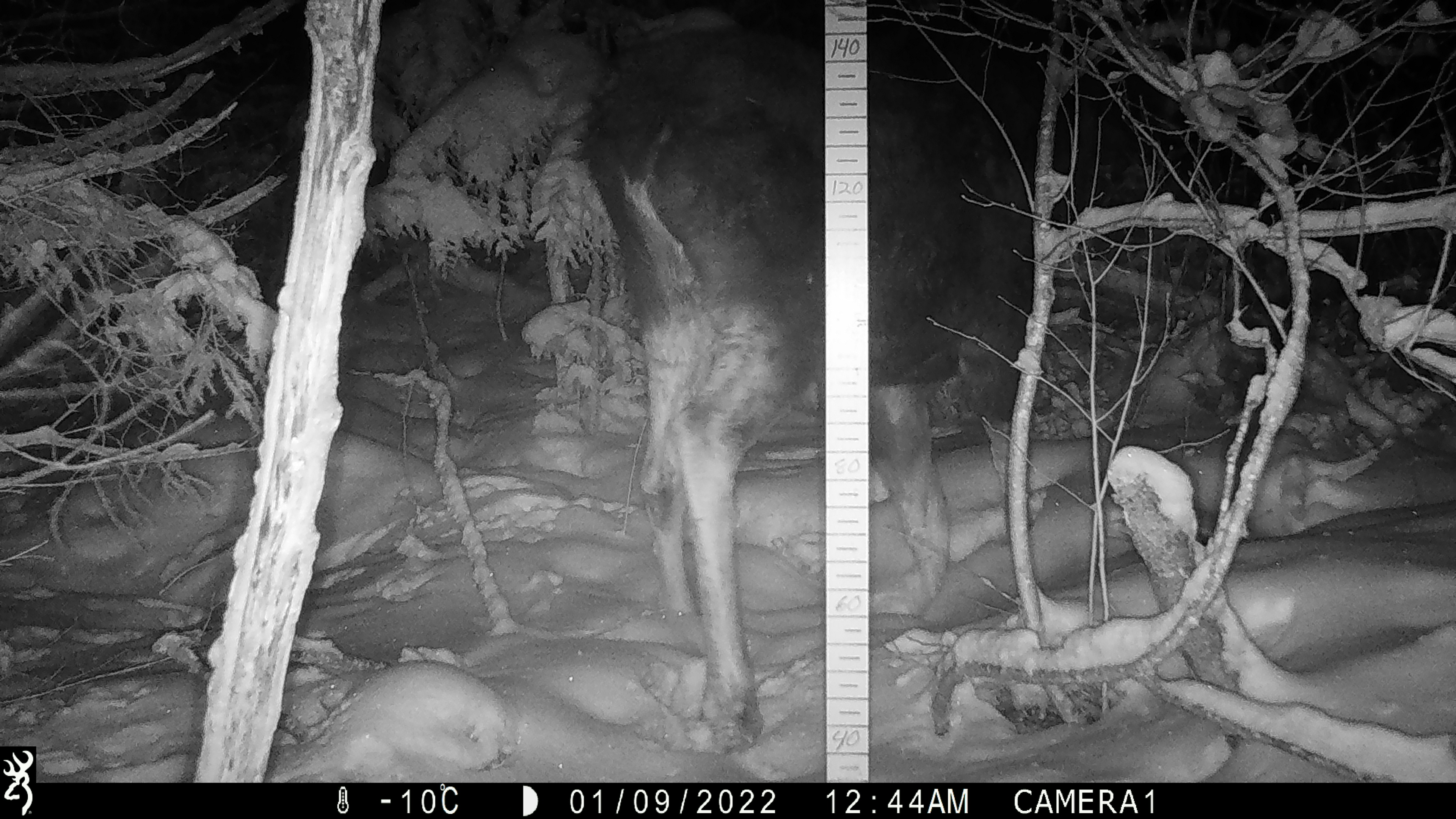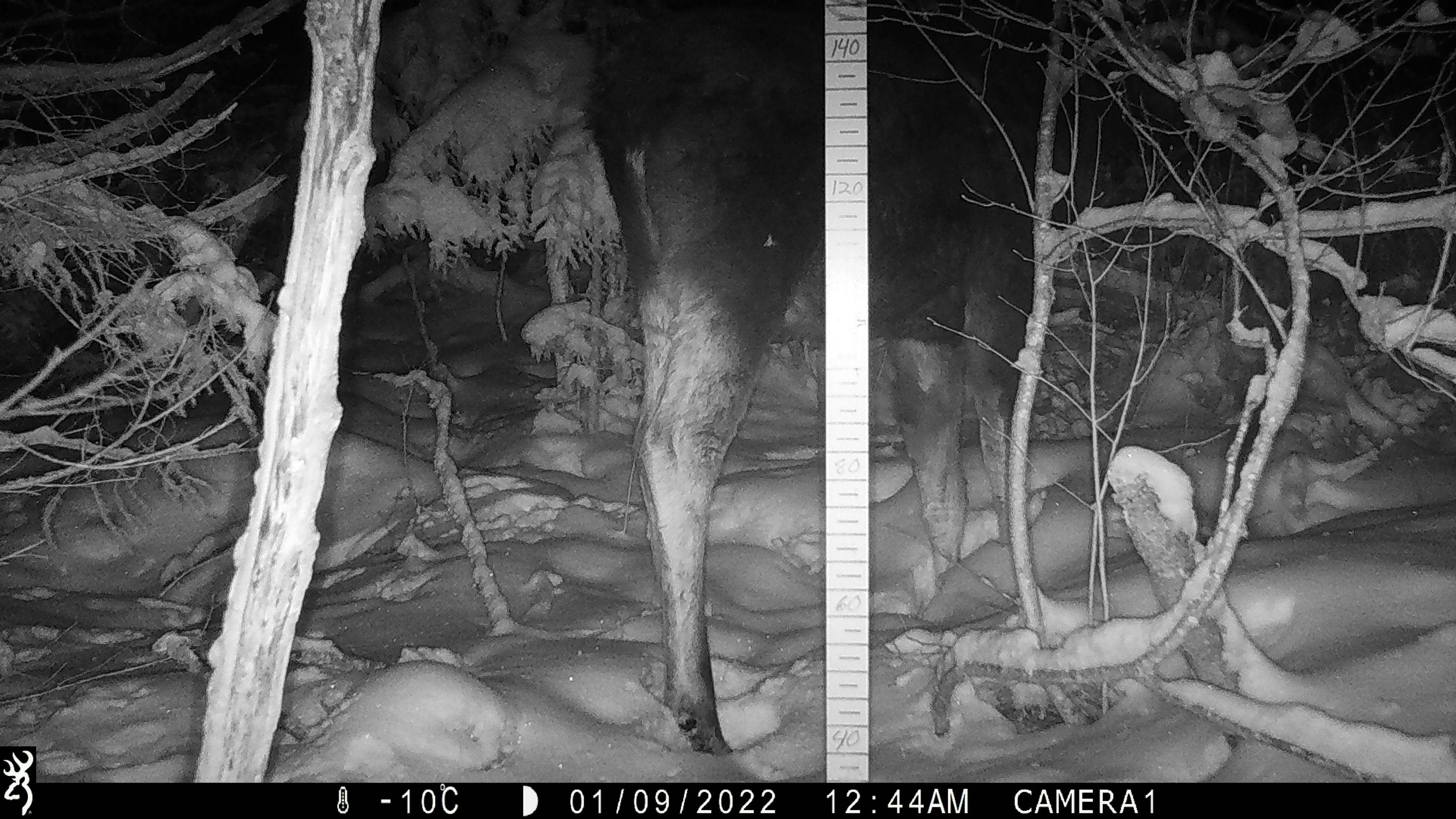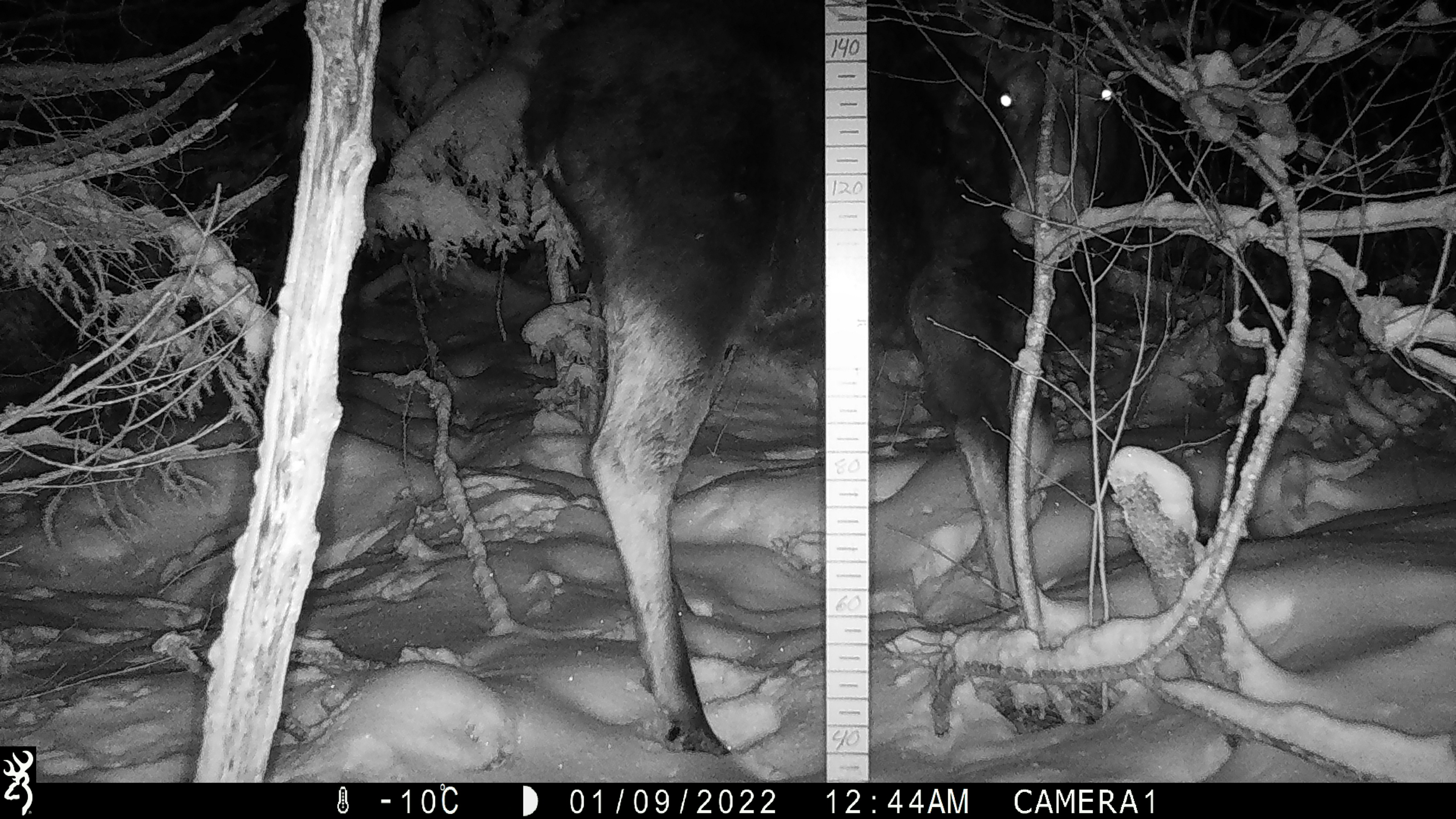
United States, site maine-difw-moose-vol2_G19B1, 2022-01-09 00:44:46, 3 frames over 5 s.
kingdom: Animalia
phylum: Chordata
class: Mammalia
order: Artiodactyla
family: Cervidae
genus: Alces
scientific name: Alces alces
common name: moose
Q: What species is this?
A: Moose (Alces alces).